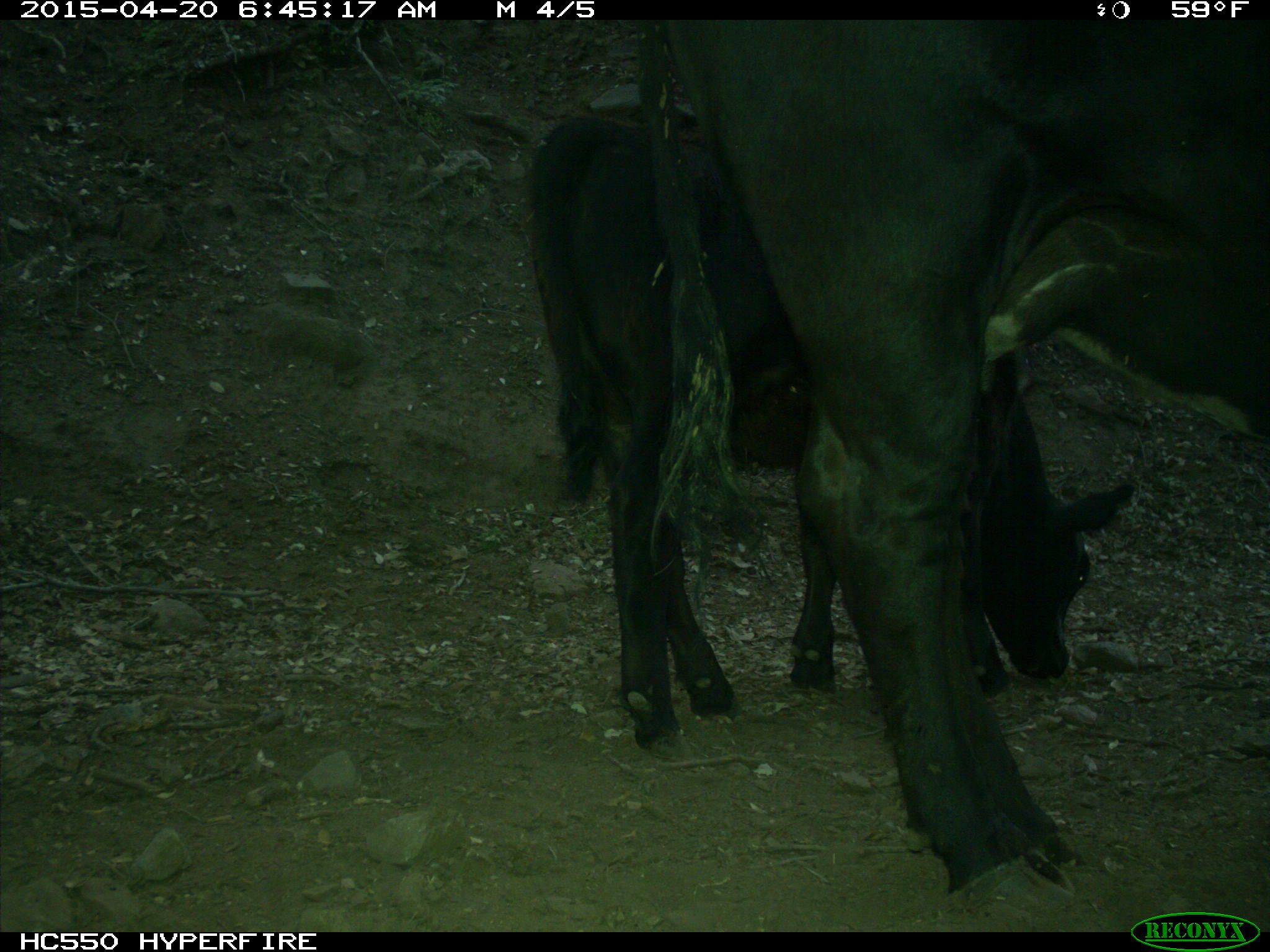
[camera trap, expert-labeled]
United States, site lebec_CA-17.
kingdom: Animalia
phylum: Chordata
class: Mammalia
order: Artiodactyla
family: Bovidae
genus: Bos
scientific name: Bos taurus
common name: domestic cow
Bos taurus (domestic cow).